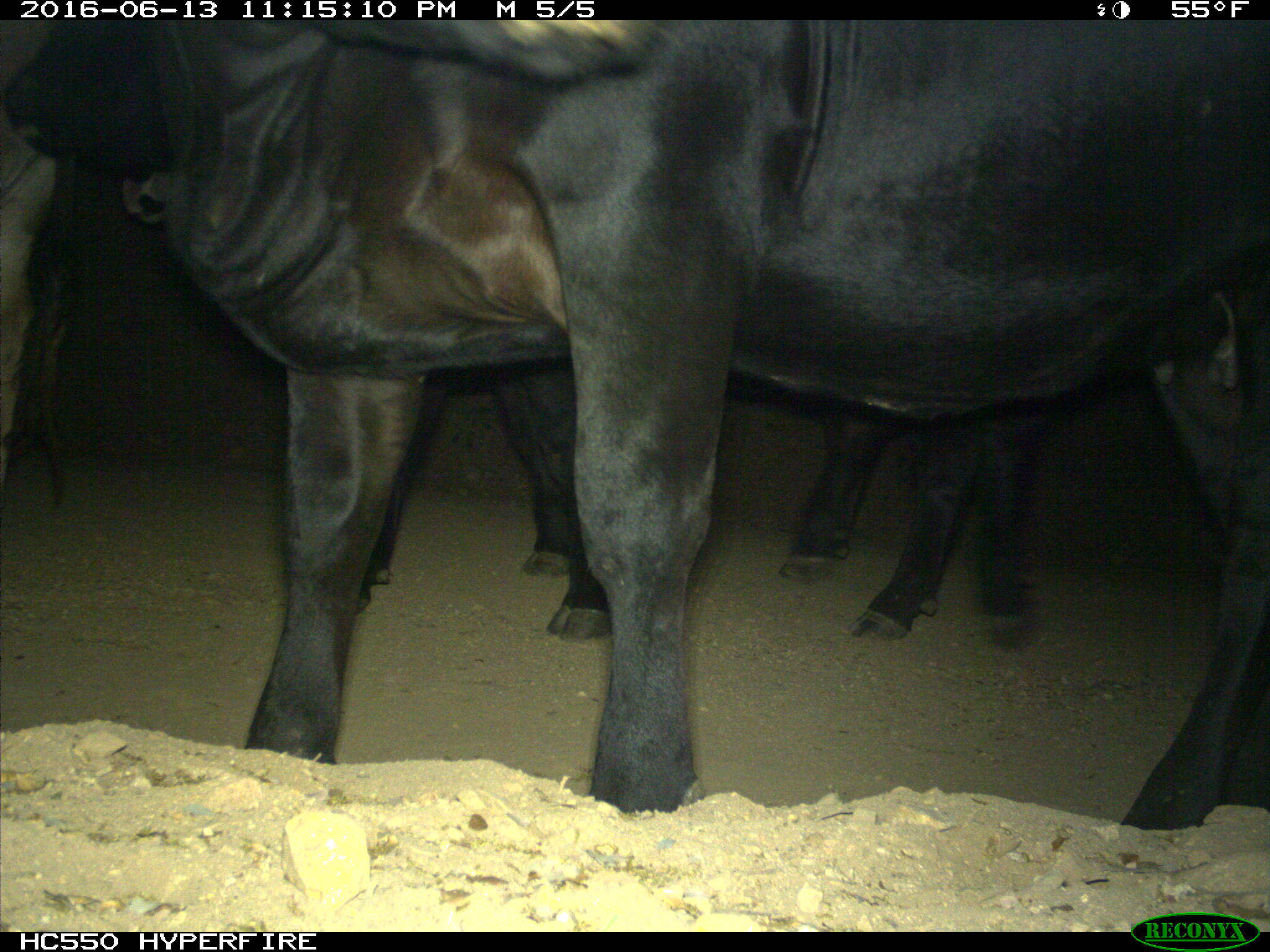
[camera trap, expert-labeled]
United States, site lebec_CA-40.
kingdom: Animalia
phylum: Chordata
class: Mammalia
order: Artiodactyla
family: Bovidae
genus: Bos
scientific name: Bos taurus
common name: domestic cow